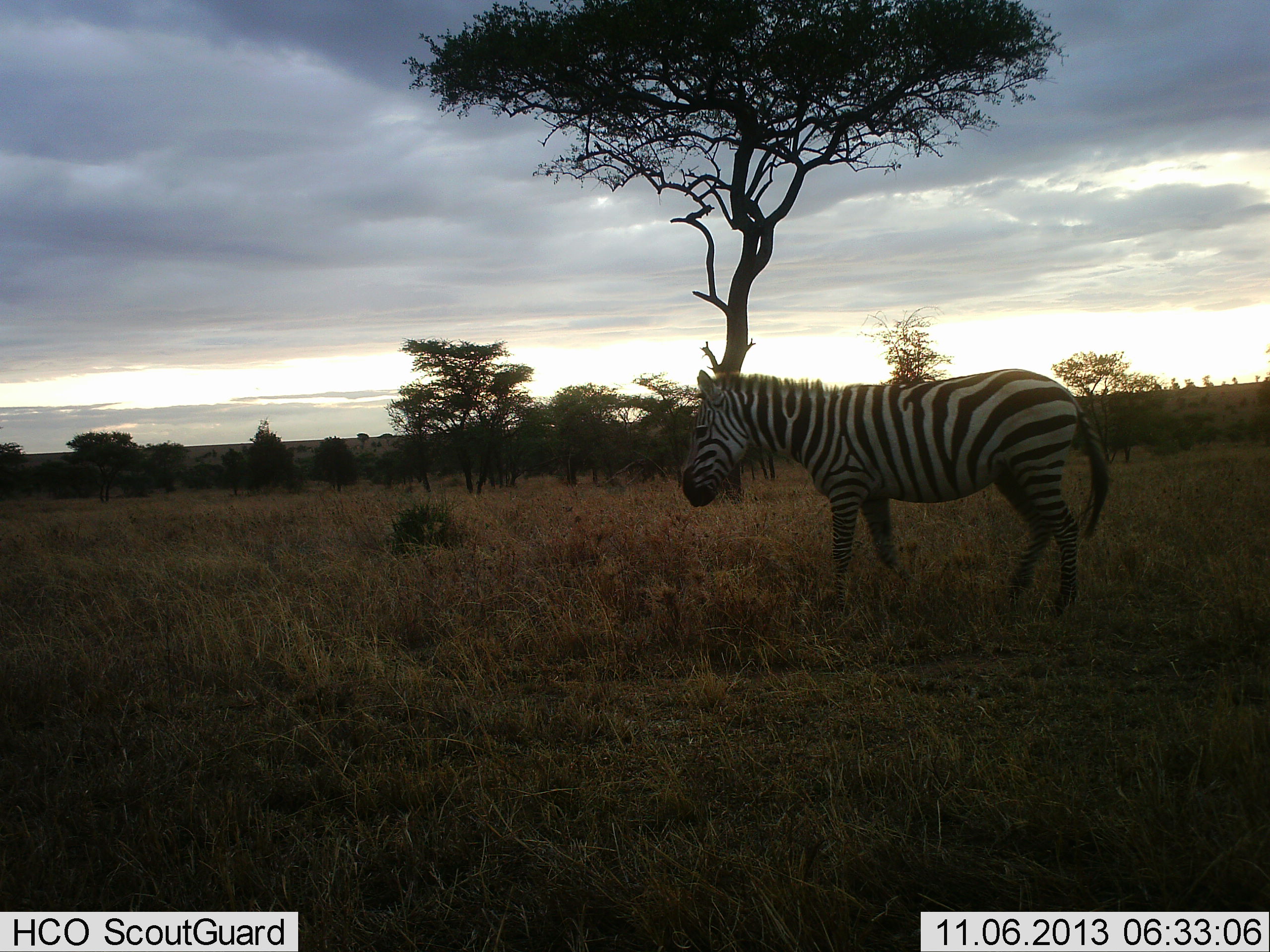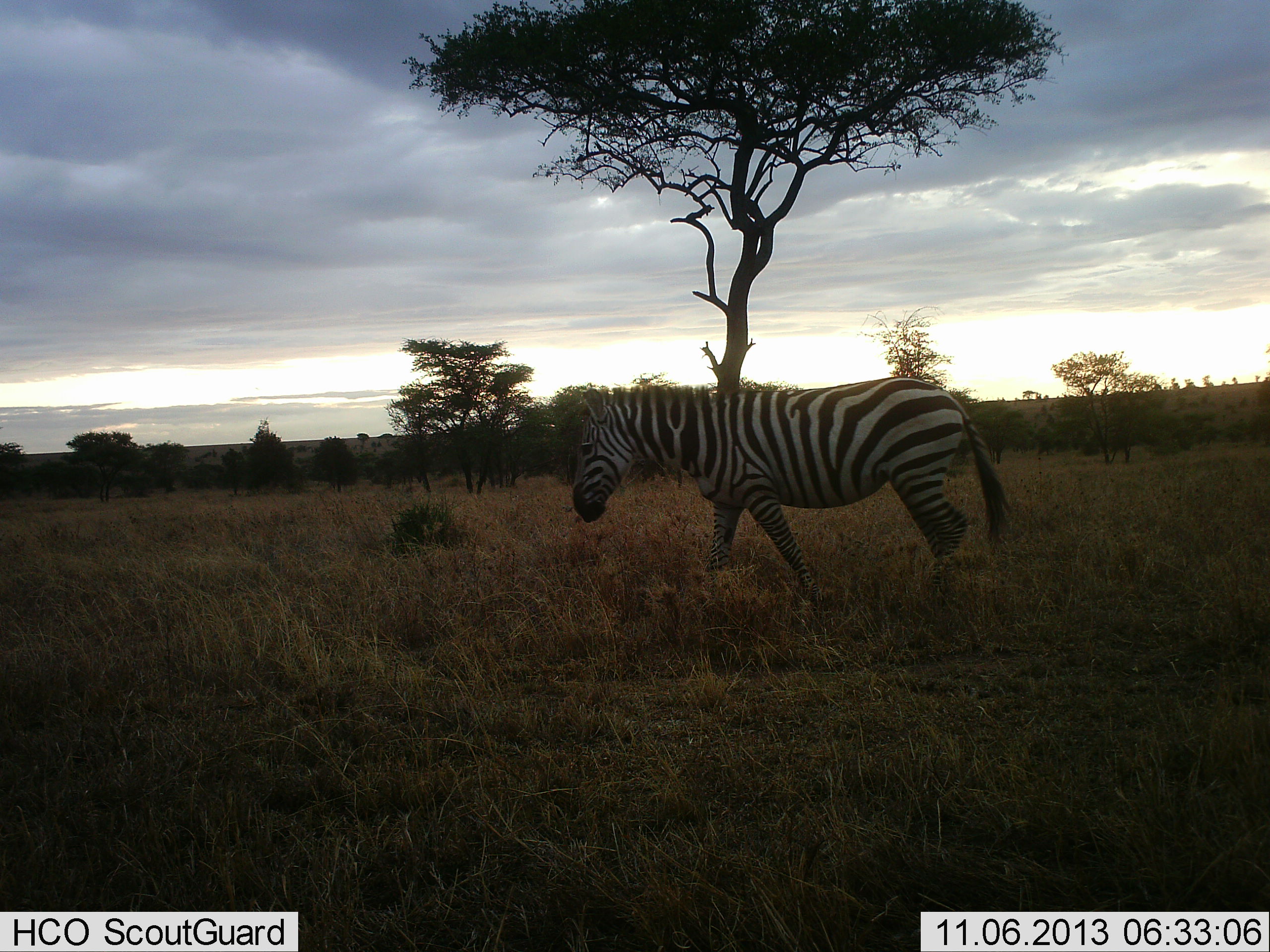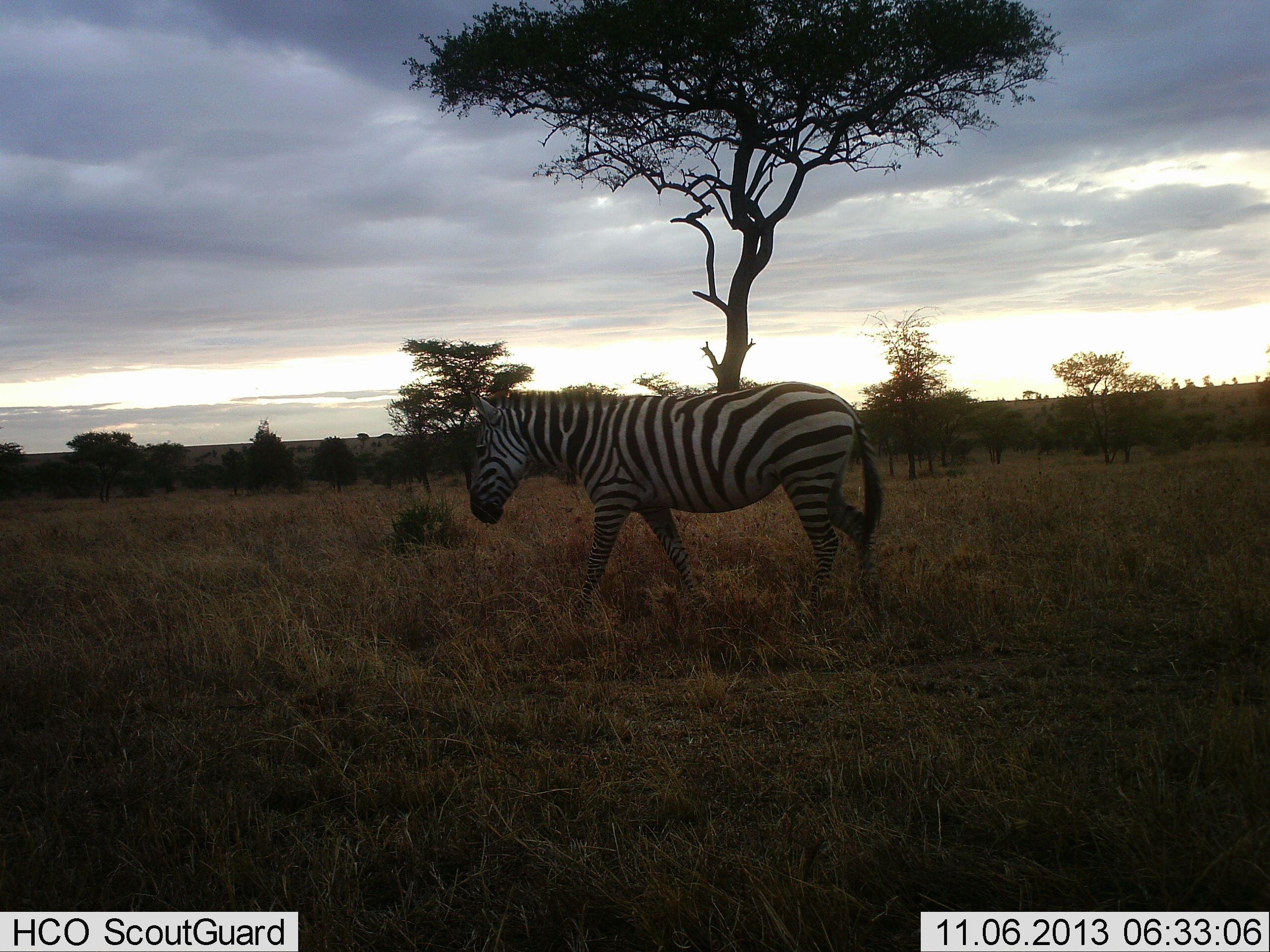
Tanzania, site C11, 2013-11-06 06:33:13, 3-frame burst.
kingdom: Animalia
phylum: Chordata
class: Mammalia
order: Perissodactyla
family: Equidae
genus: Equus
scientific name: Equus quagga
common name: plains zebra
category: zebra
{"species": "zebra (plains zebra) (Equus quagga)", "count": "1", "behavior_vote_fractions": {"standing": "0%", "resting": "0%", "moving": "100%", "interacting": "0%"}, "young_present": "0%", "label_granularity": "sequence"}